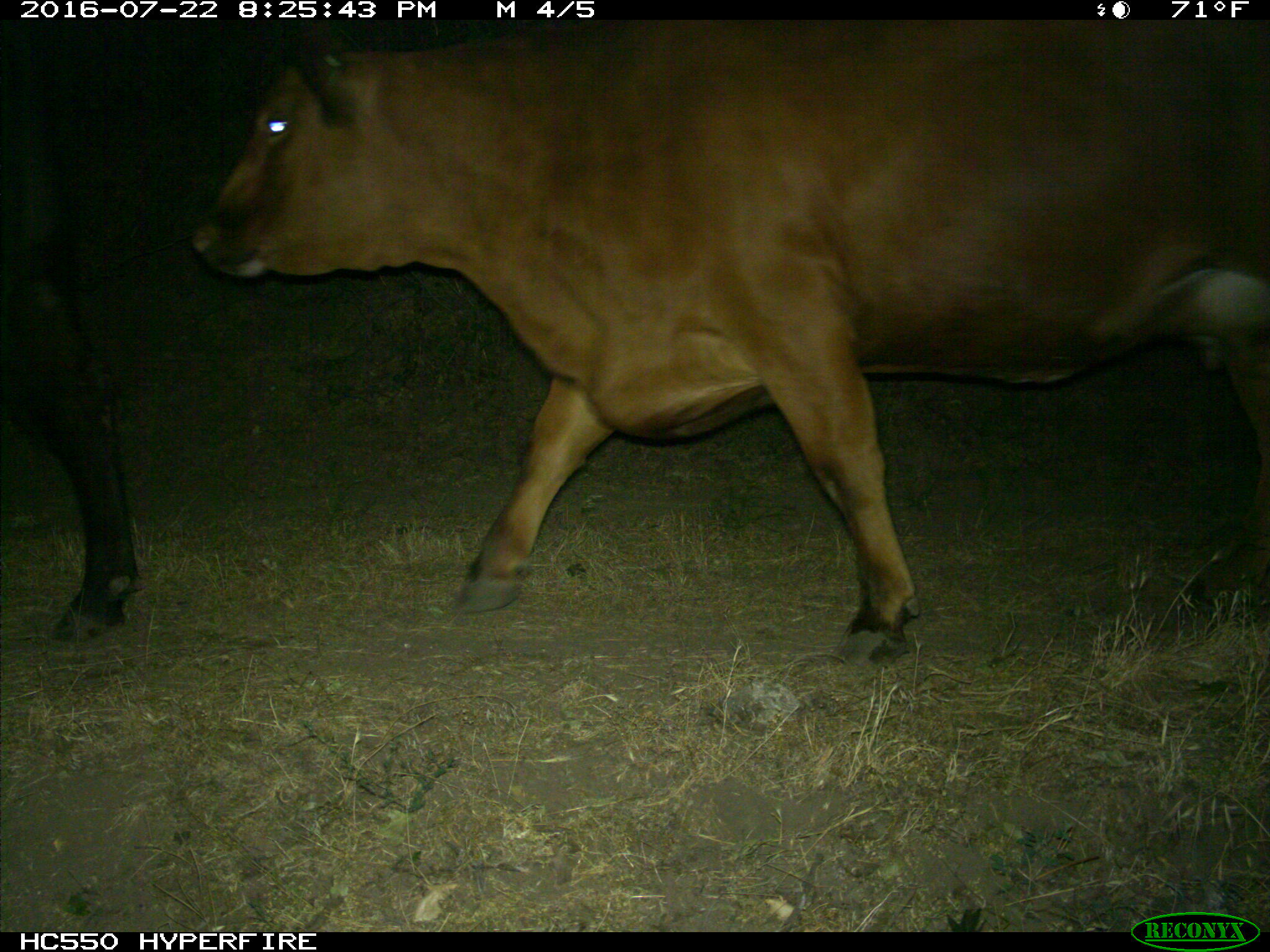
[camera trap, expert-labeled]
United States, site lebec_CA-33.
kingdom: Animalia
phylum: Chordata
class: Mammalia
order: Artiodactyla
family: Bovidae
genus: Bos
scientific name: Bos taurus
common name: domestic cow